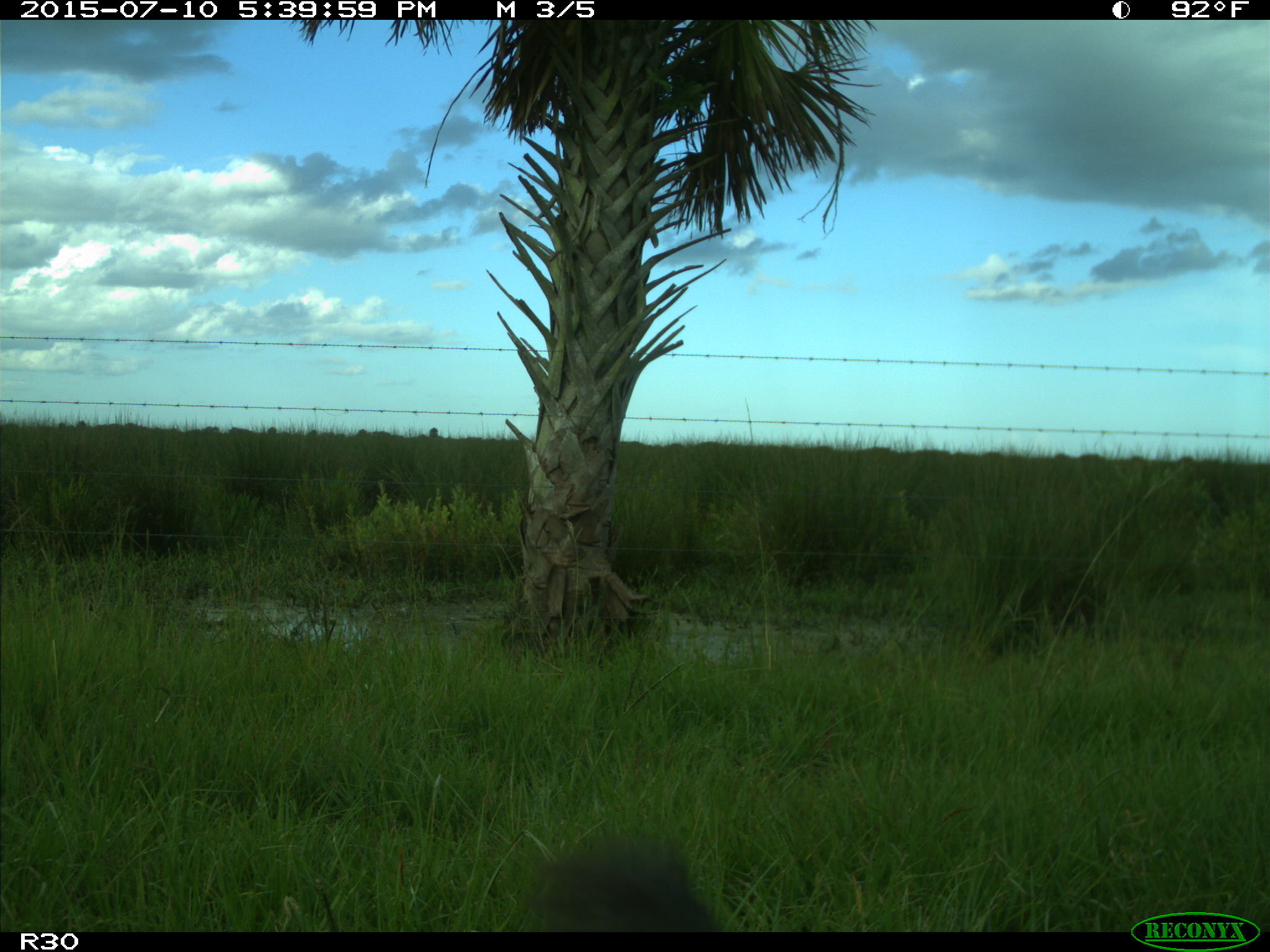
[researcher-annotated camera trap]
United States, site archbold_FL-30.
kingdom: Animalia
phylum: Chordata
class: Mammalia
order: Artiodactyla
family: Bovidae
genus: Bos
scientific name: Bos taurus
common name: domestic cow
Bos taurus (domestic cow).